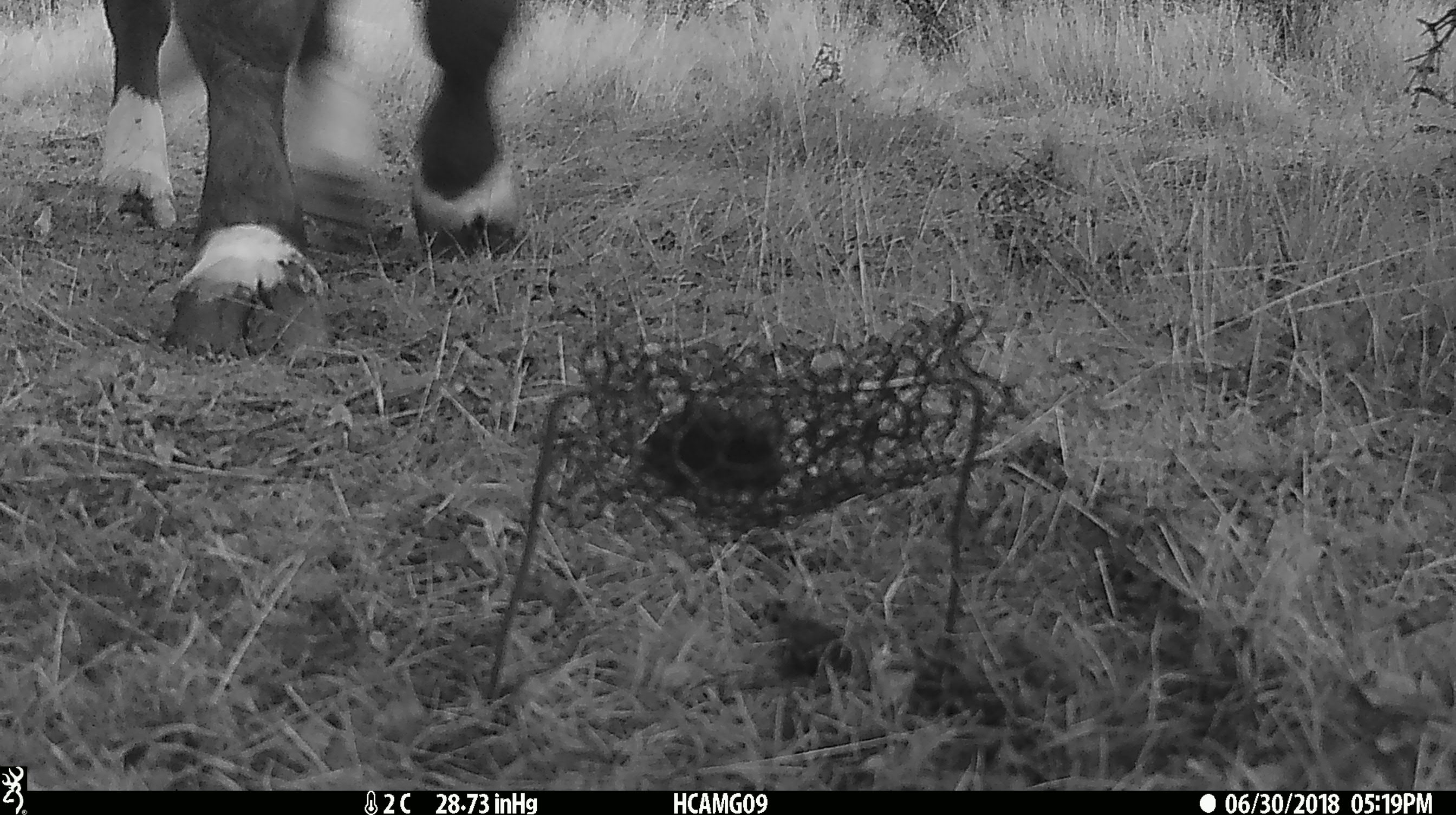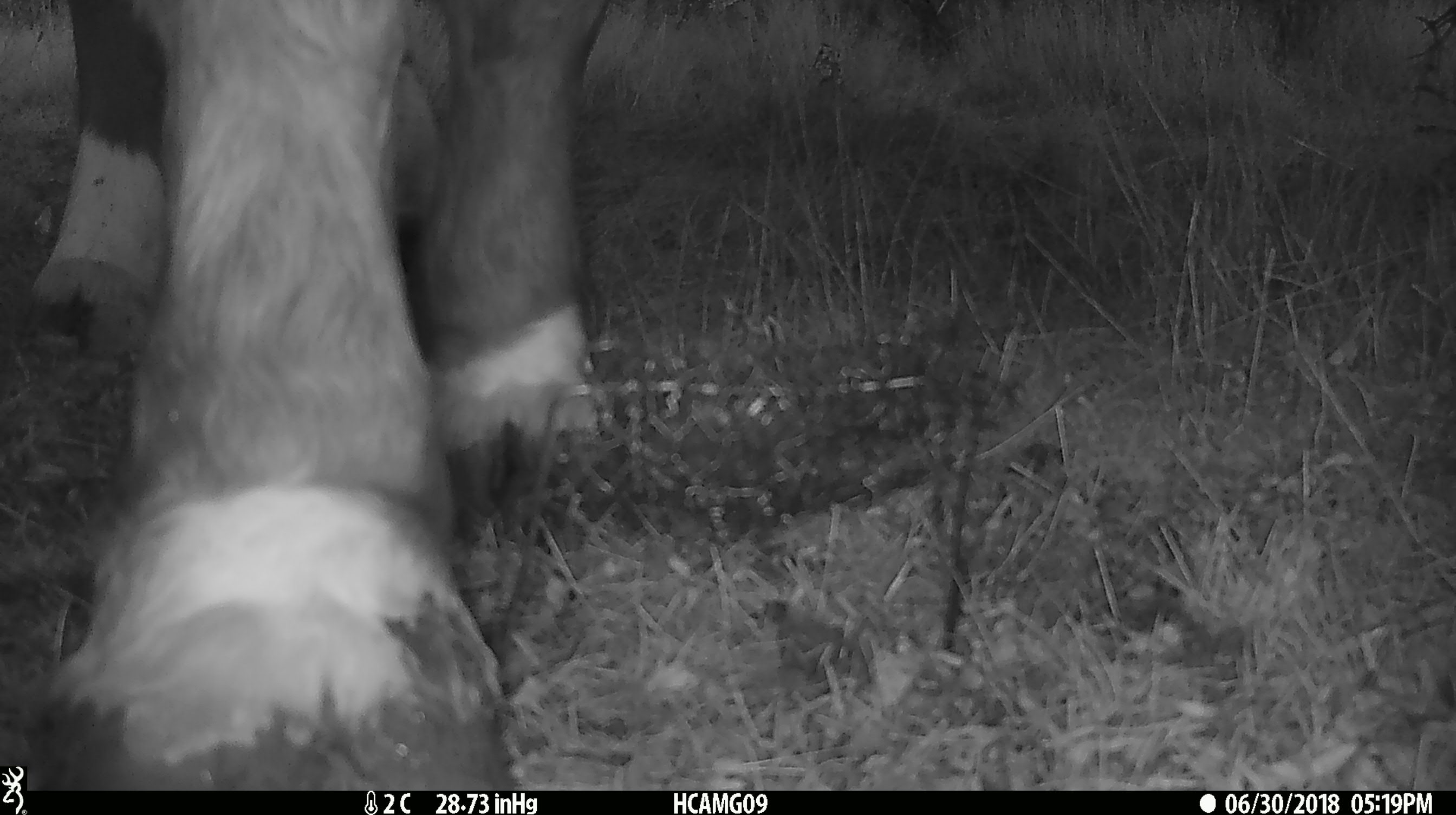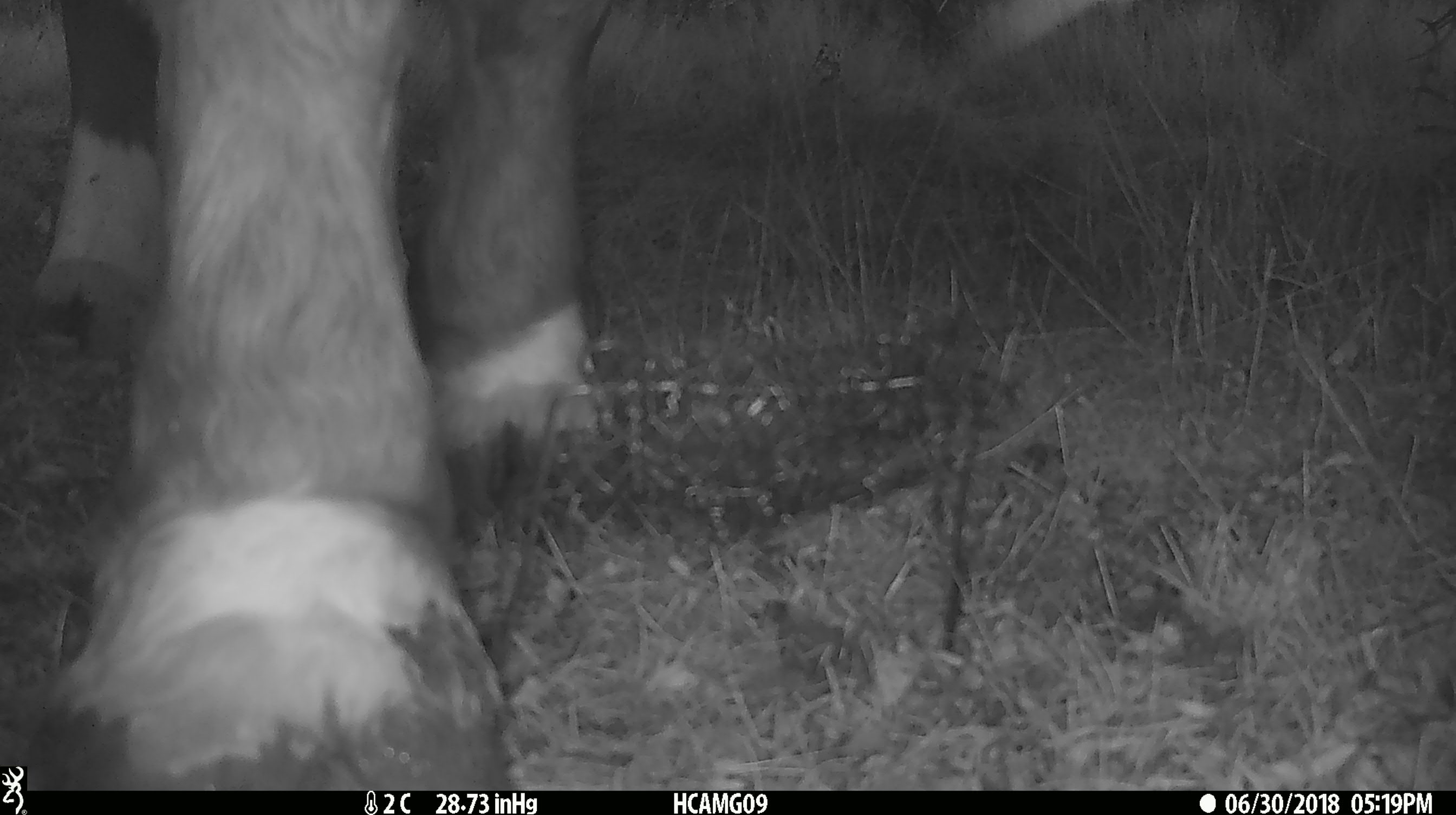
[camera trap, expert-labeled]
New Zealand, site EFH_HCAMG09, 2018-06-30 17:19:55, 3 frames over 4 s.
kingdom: Animalia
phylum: Chordata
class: Mammalia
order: Artiodactyla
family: Bovidae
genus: Bos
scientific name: Bos taurus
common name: domestic cow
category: cow